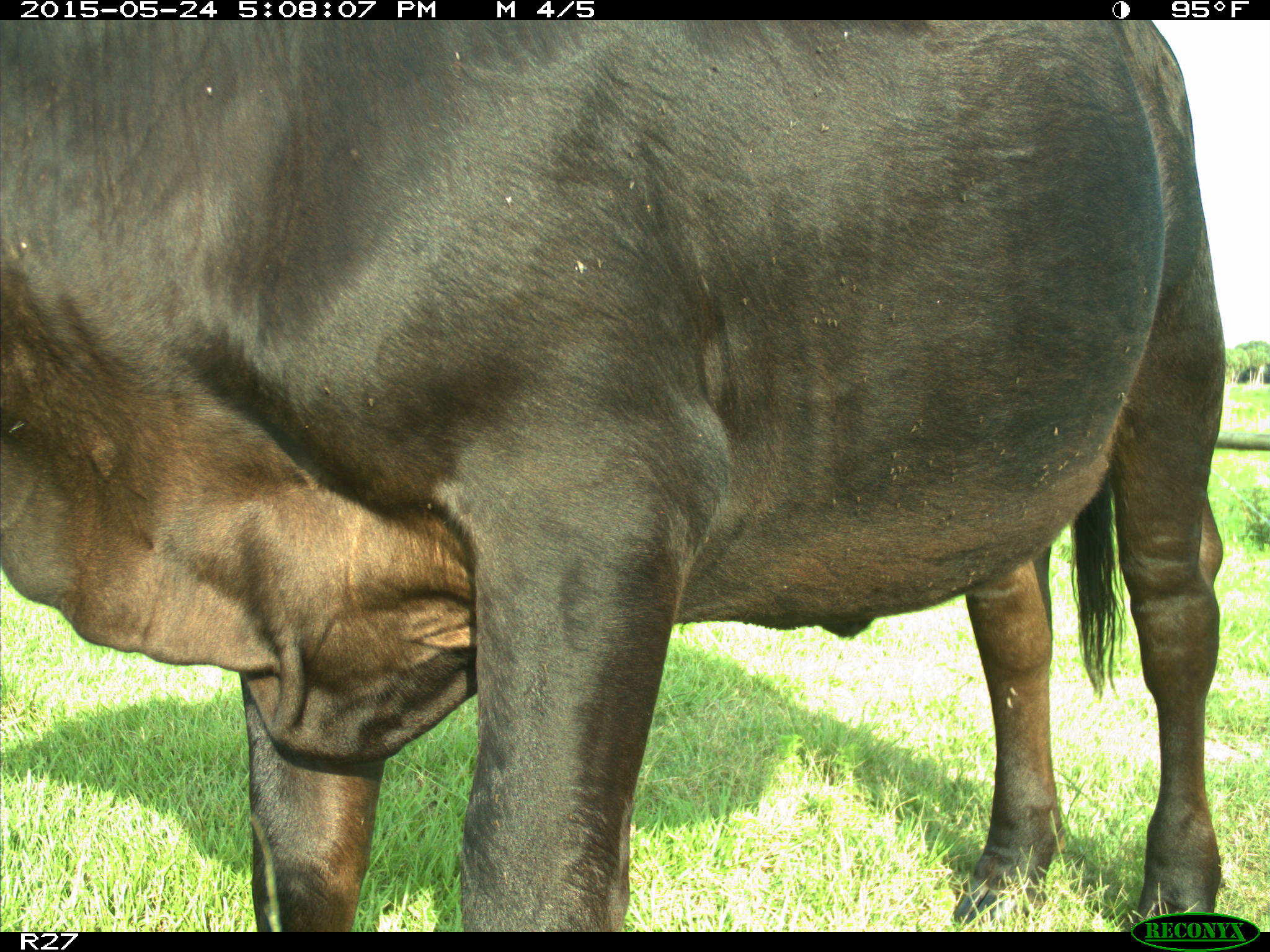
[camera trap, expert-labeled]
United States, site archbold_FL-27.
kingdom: Animalia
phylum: Chordata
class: Mammalia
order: Artiodactyla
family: Bovidae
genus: Bos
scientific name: Bos taurus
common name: domestic cow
Bos taurus (domestic cow).